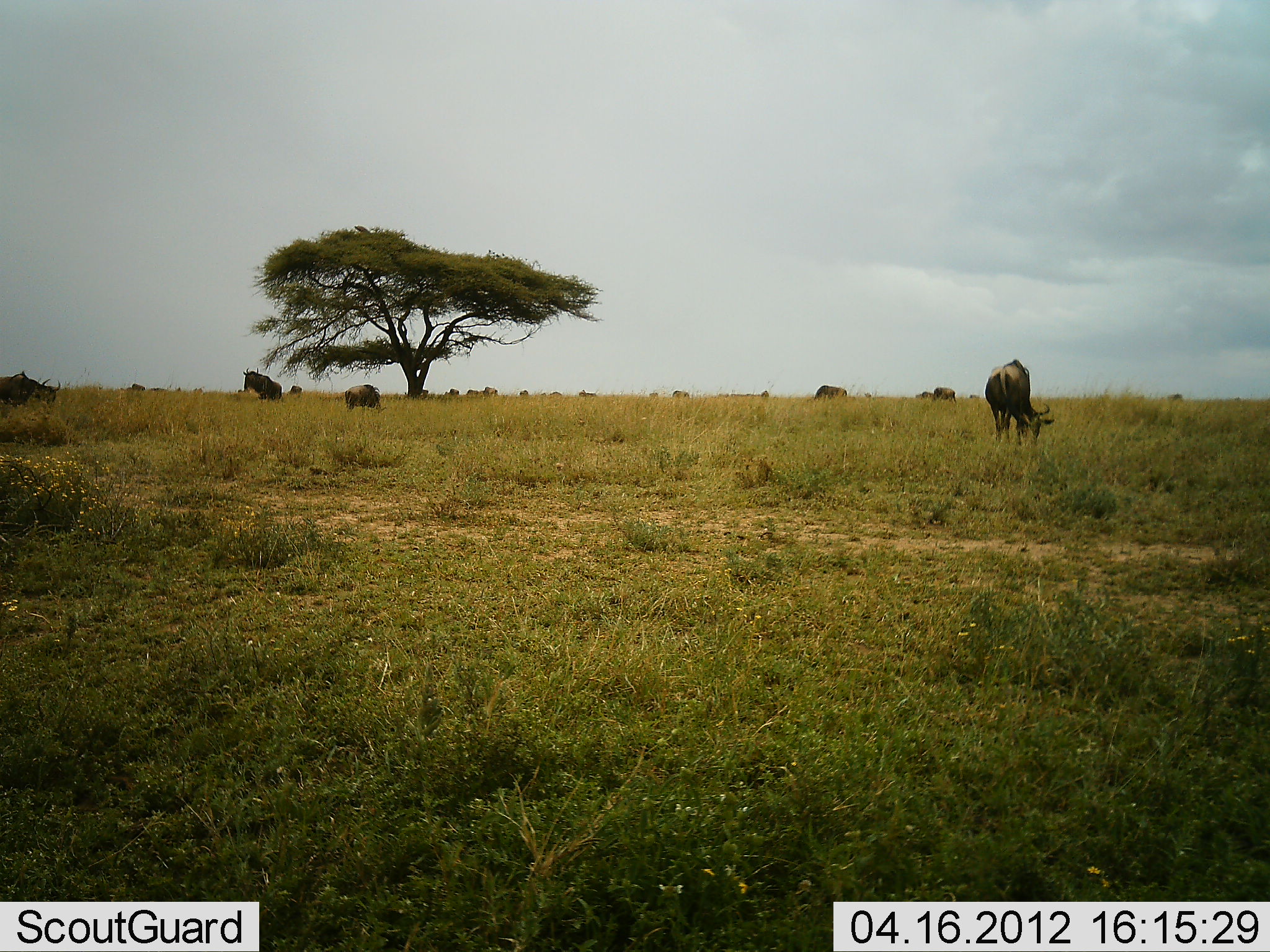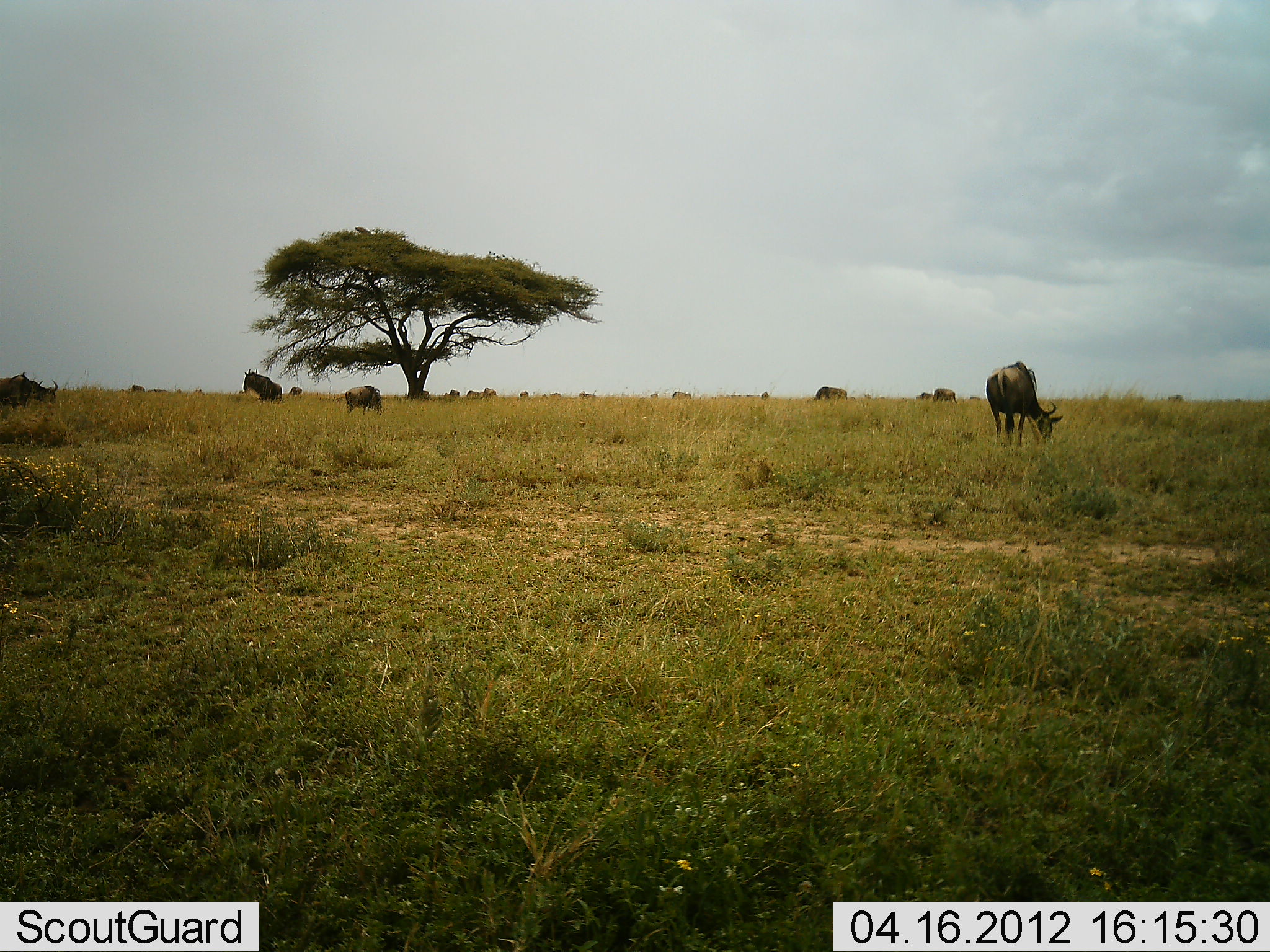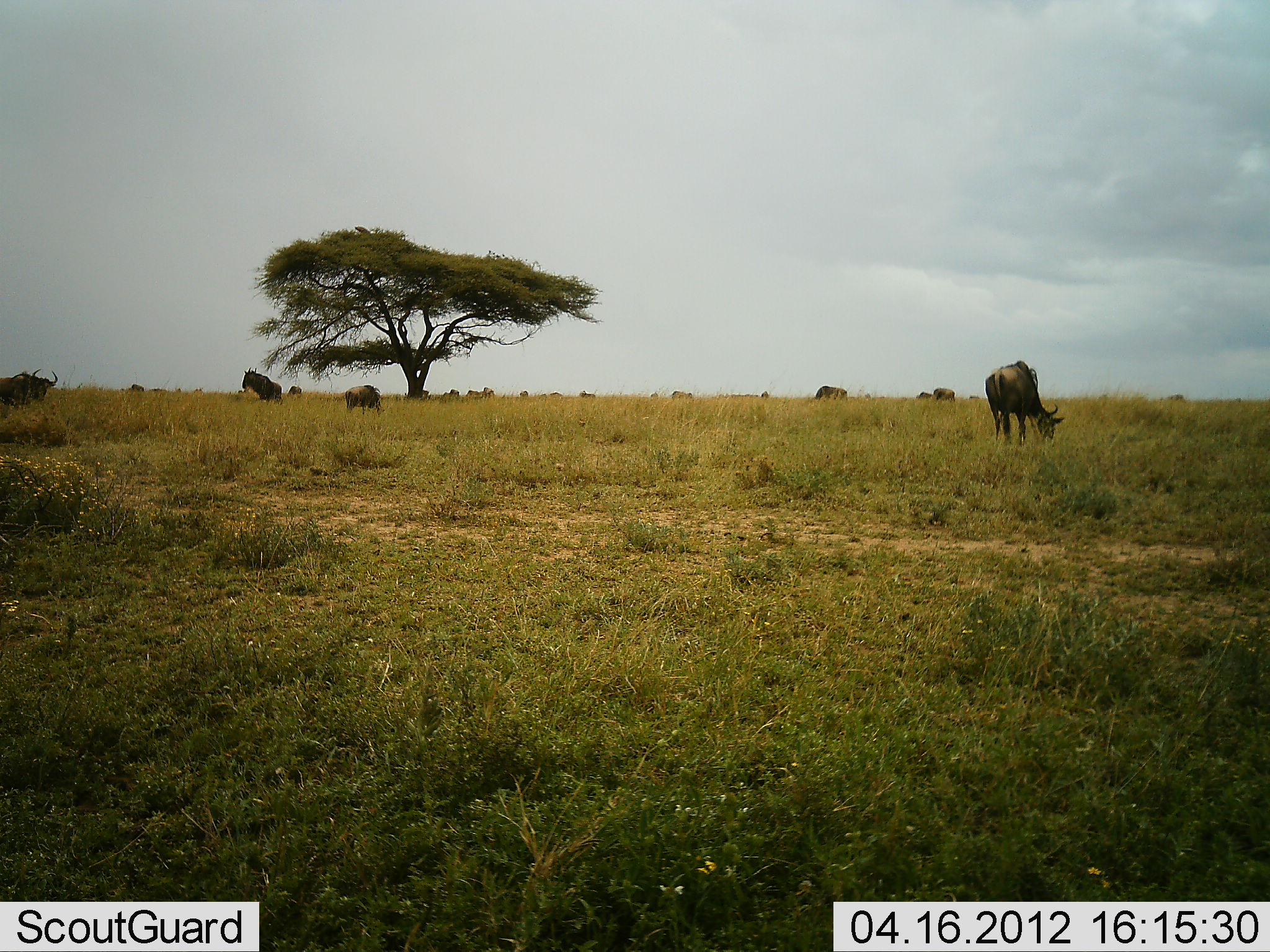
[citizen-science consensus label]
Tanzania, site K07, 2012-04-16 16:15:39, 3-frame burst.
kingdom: Animalia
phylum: Chordata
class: Mammalia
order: Artiodactyla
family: Bovidae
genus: Connochaetes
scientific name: Connochaetes taurinus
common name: blue wildebeest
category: wildebeest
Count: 11-50.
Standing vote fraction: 50%.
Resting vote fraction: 17%.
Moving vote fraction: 22%.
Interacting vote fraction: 0%.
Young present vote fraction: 0%.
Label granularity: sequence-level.